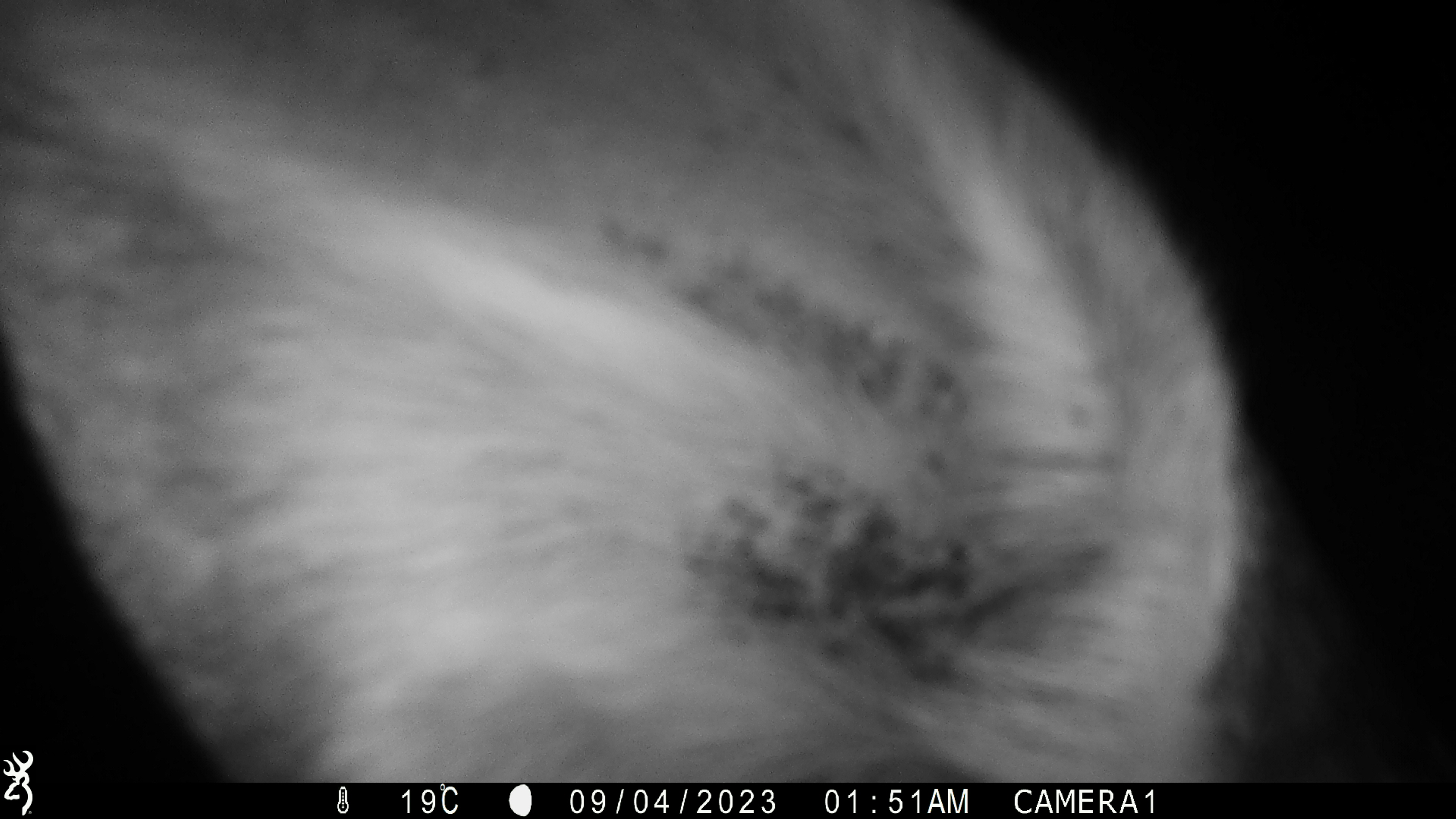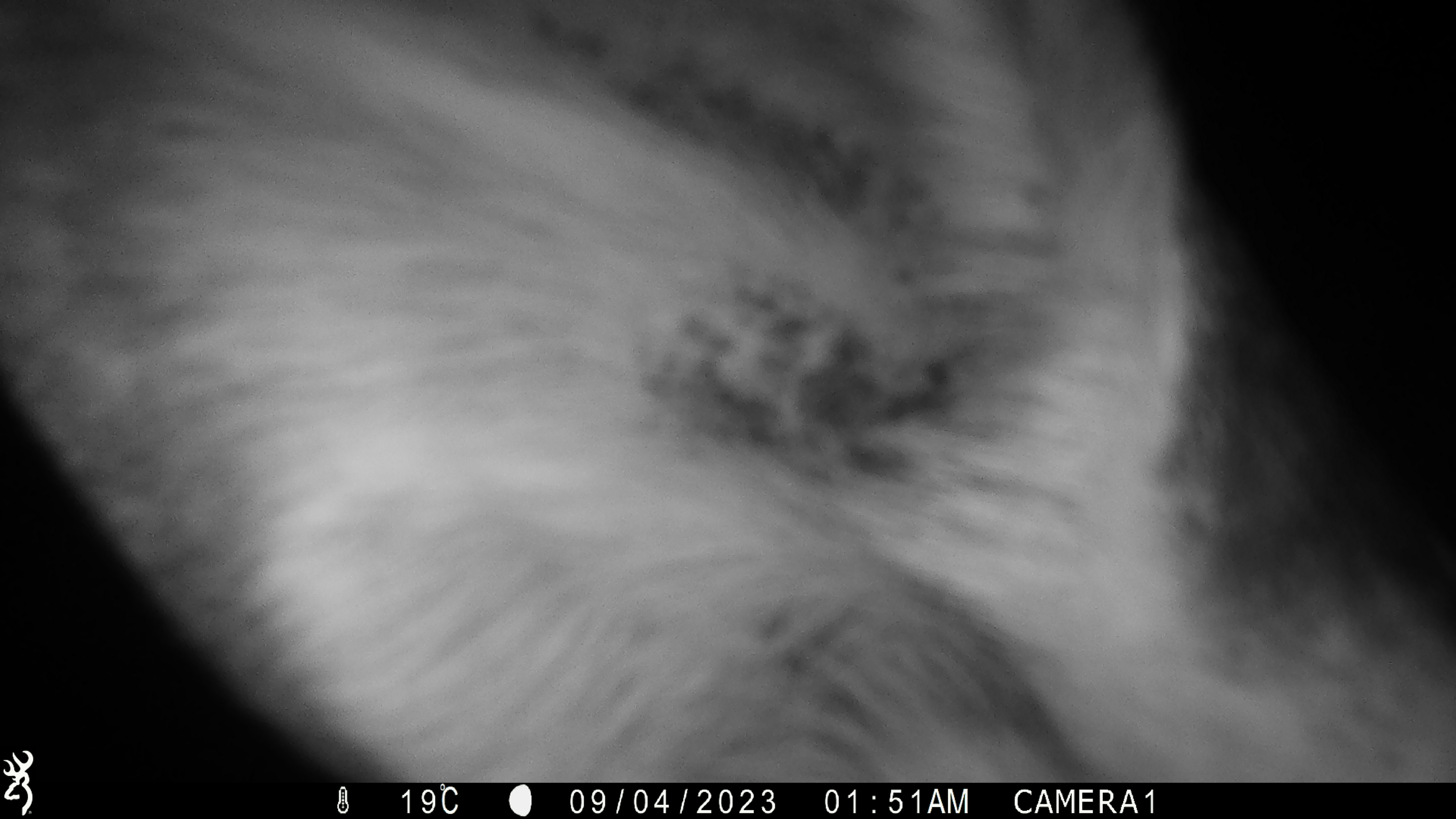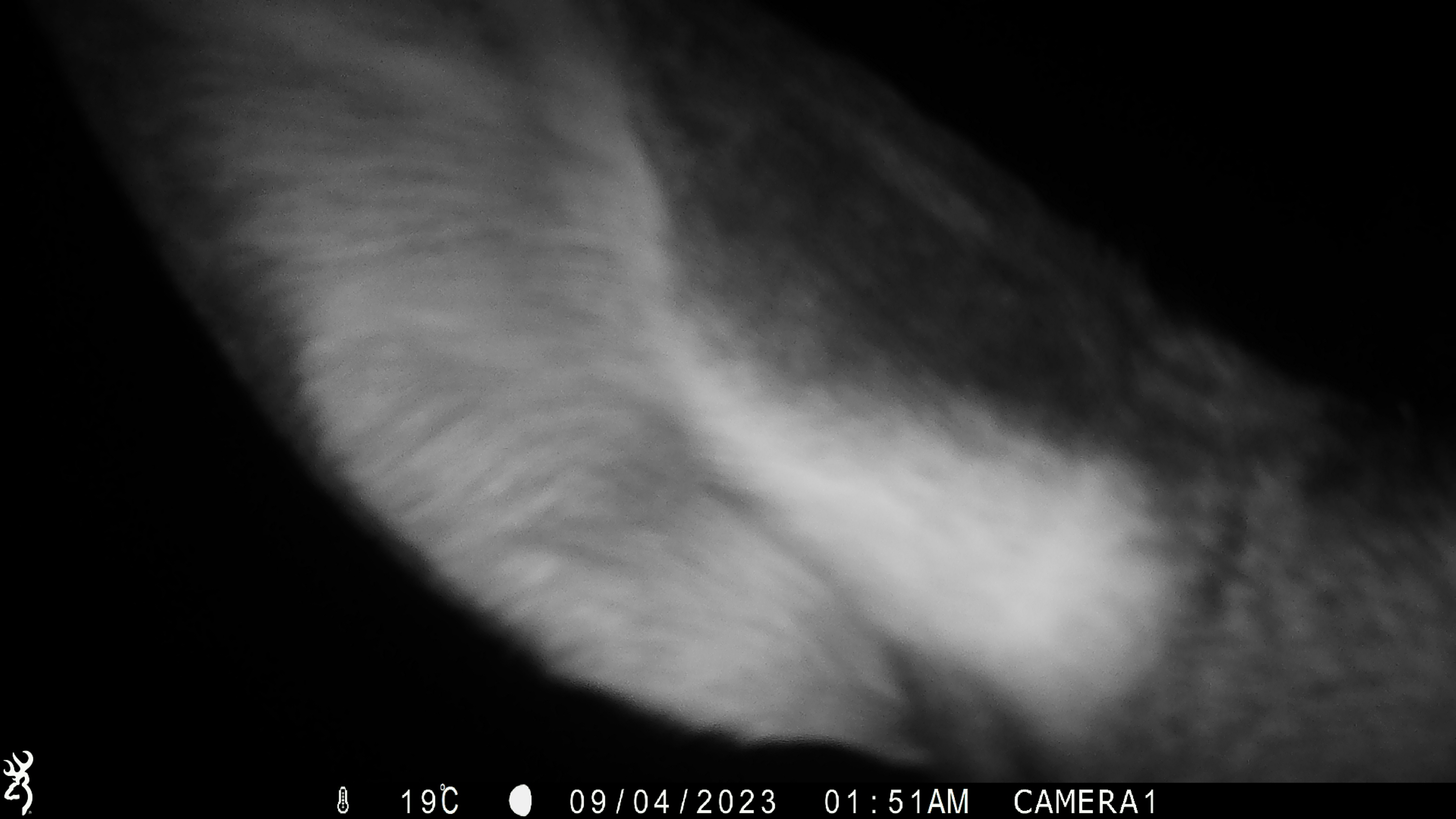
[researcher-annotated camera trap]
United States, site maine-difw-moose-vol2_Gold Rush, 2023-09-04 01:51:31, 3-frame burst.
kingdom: Animalia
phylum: Chordata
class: Mammalia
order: Artiodactyla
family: Cervidae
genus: Alces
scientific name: Alces alces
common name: moose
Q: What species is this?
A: Moose (Alces alces).